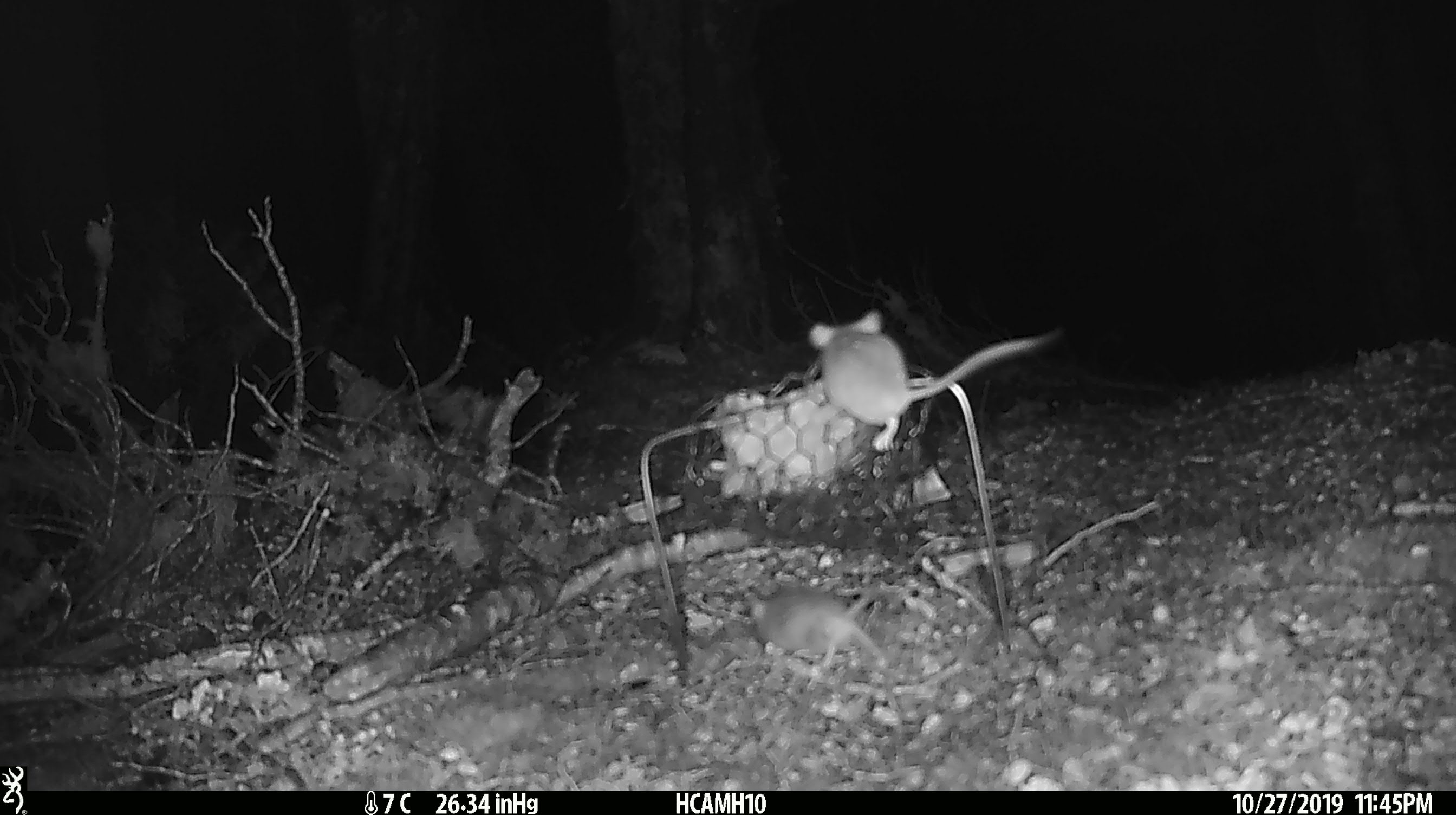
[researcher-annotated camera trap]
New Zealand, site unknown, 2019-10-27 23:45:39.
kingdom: Animalia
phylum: Chordata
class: Mammalia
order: Rodentia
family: Muridae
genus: Mus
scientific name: Mus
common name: mouse